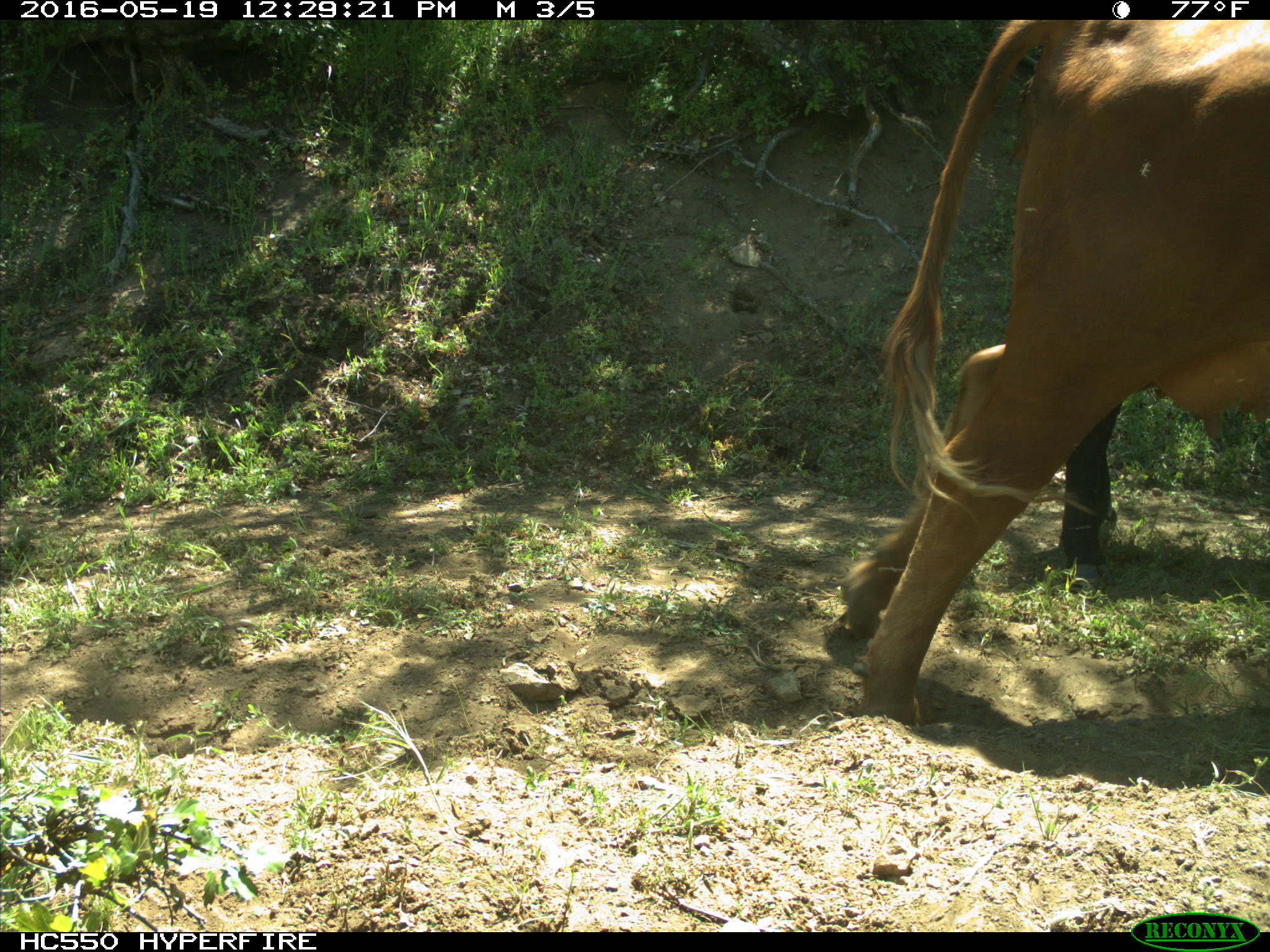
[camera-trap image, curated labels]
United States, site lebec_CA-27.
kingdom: Animalia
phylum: Chordata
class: Mammalia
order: Artiodactyla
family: Bovidae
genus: Bos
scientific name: Bos taurus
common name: domestic cow